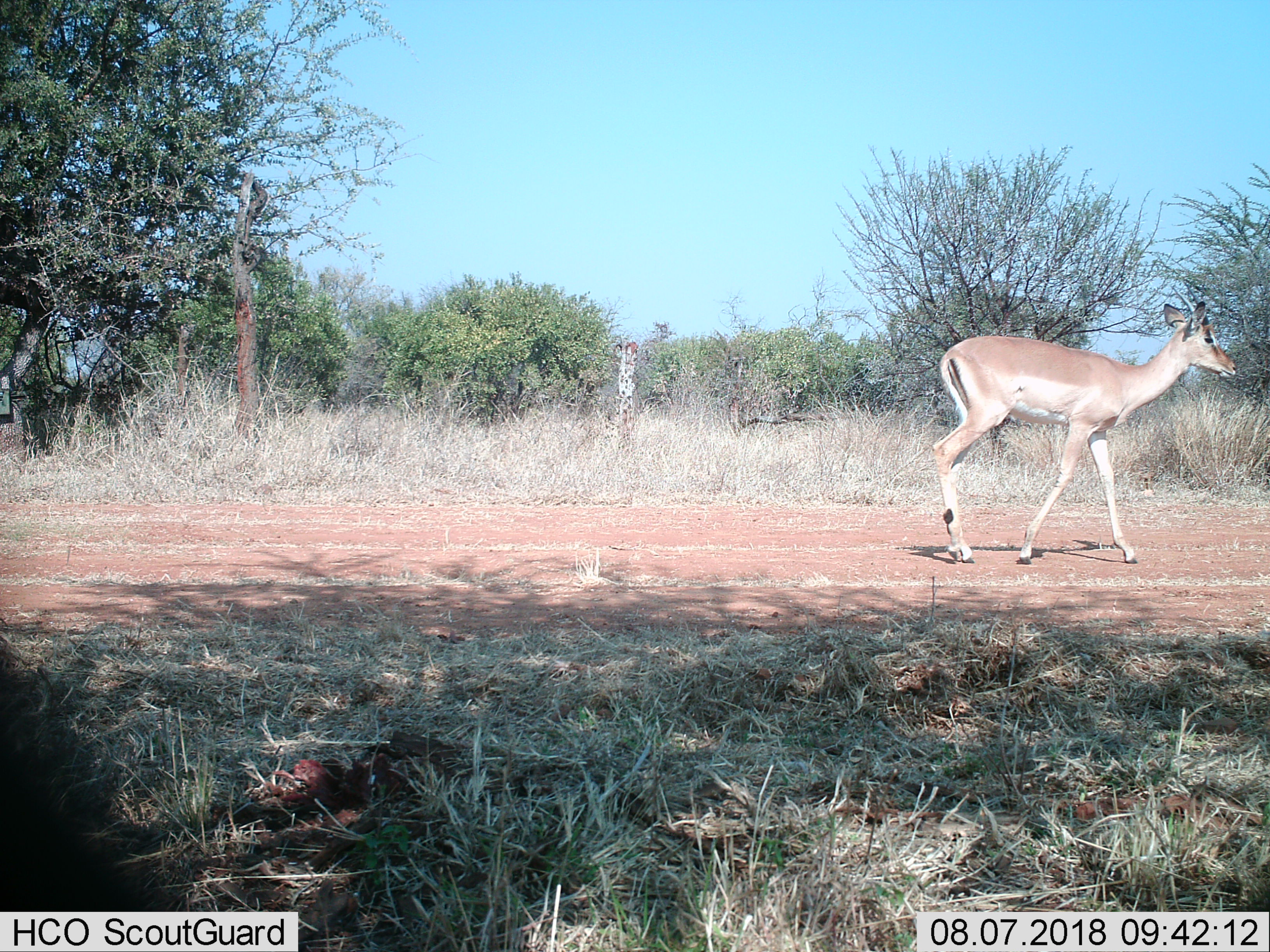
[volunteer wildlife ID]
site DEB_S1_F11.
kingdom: Animalia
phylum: Chordata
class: Mammalia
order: Artiodactyla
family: Bovidae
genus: Aepyceros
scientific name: Aepyceros melampus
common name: impala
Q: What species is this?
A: Impala (Aepyceros melampus).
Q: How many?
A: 1.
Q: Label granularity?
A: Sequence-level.